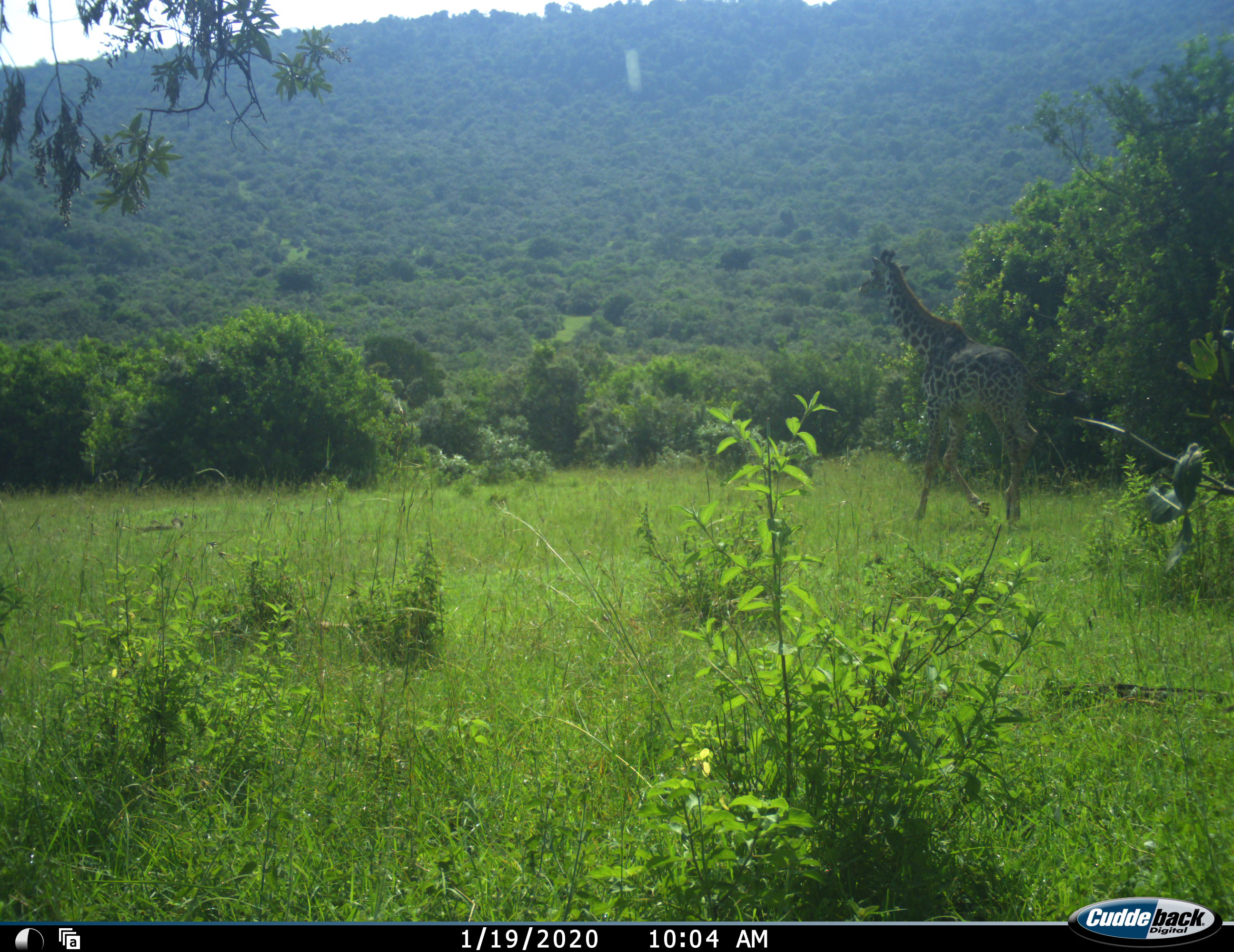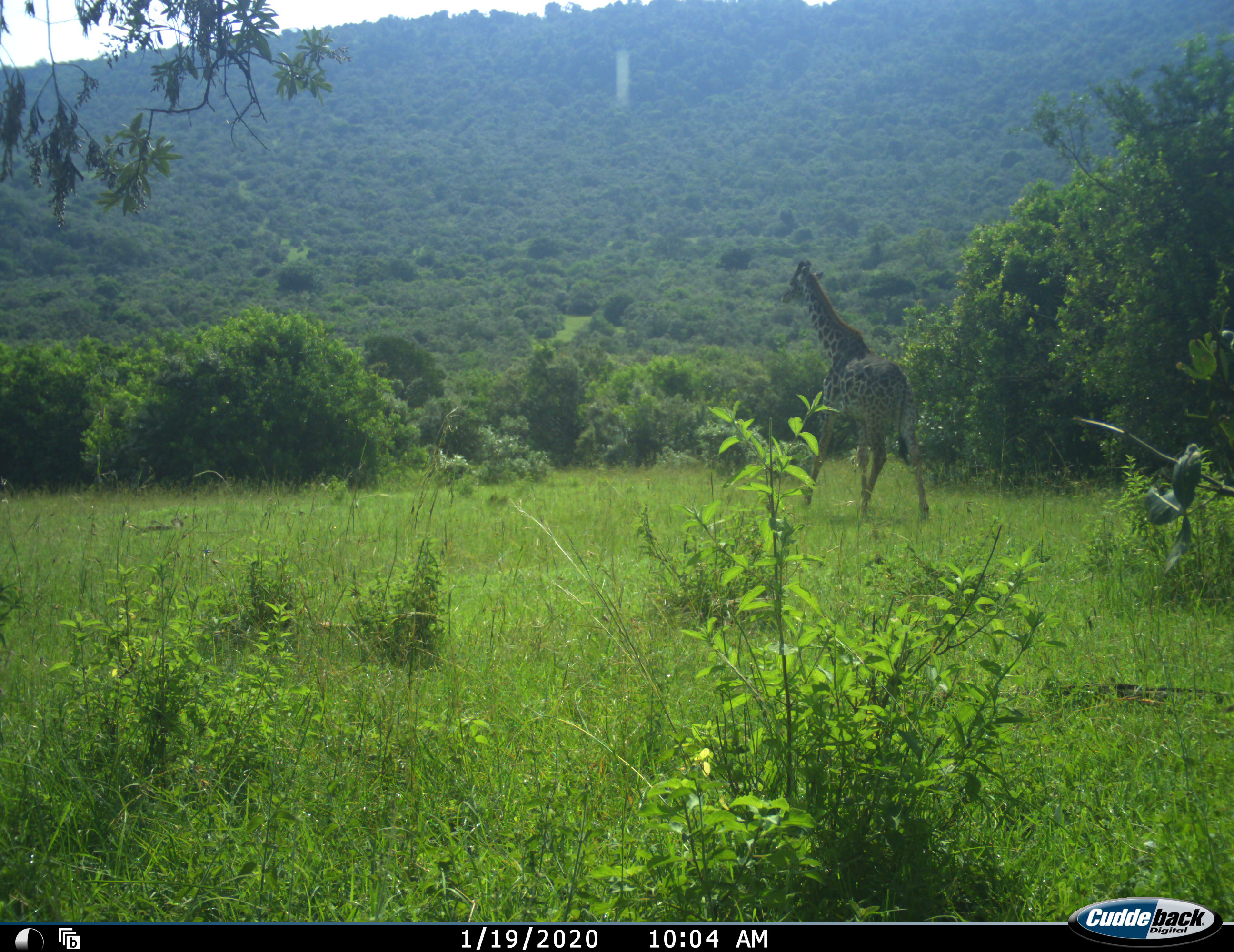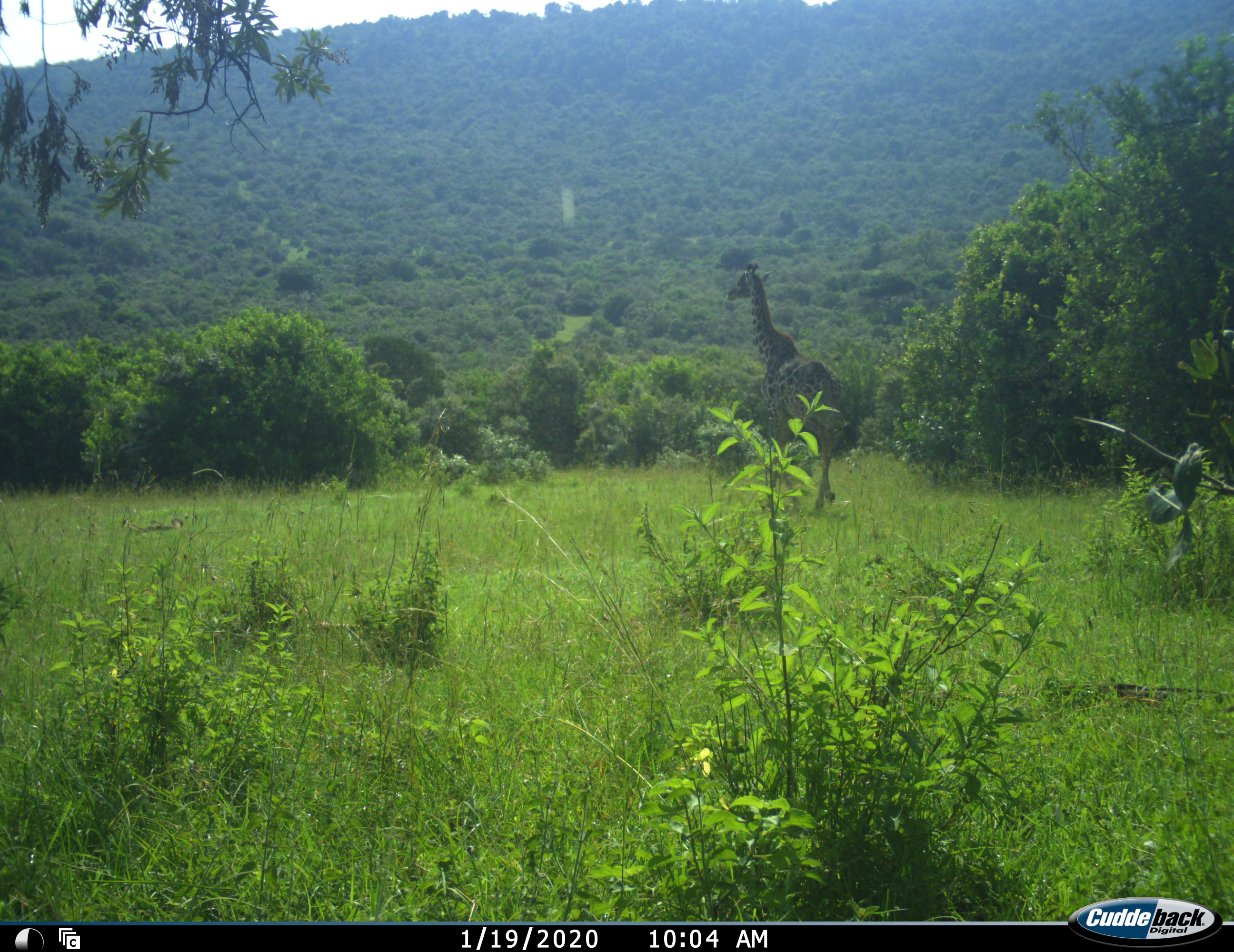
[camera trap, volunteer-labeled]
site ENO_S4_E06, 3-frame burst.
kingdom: Animalia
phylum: Chordata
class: Mammalia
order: Artiodactyla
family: Giraffidae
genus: Giraffa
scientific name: Giraffa camelopardalis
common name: giraffe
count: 1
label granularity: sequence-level